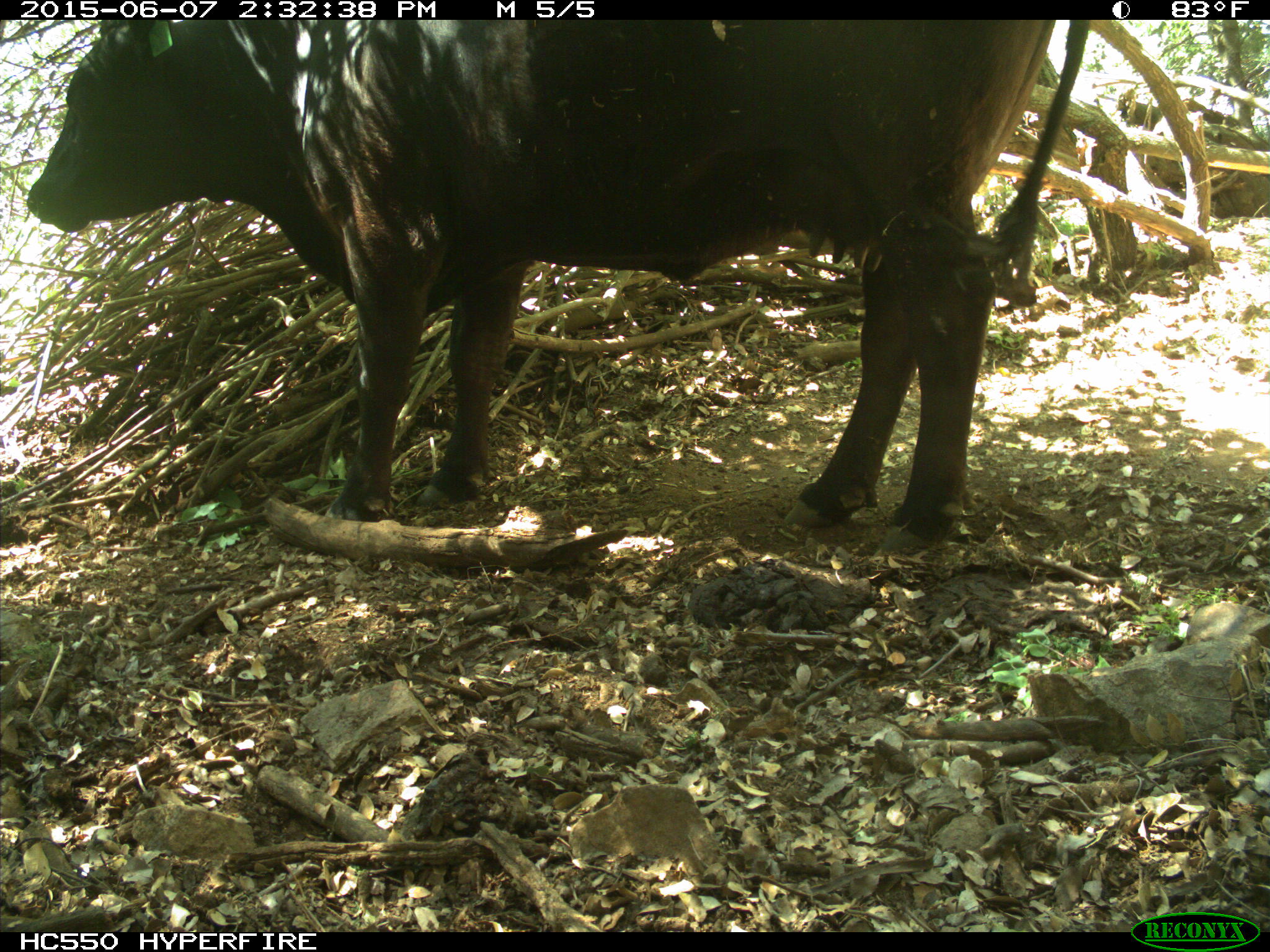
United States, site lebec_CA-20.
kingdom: Animalia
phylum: Chordata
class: Mammalia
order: Artiodactyla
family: Bovidae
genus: Bos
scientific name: Bos taurus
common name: domestic cow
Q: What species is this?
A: Bos taurus (domestic cow).